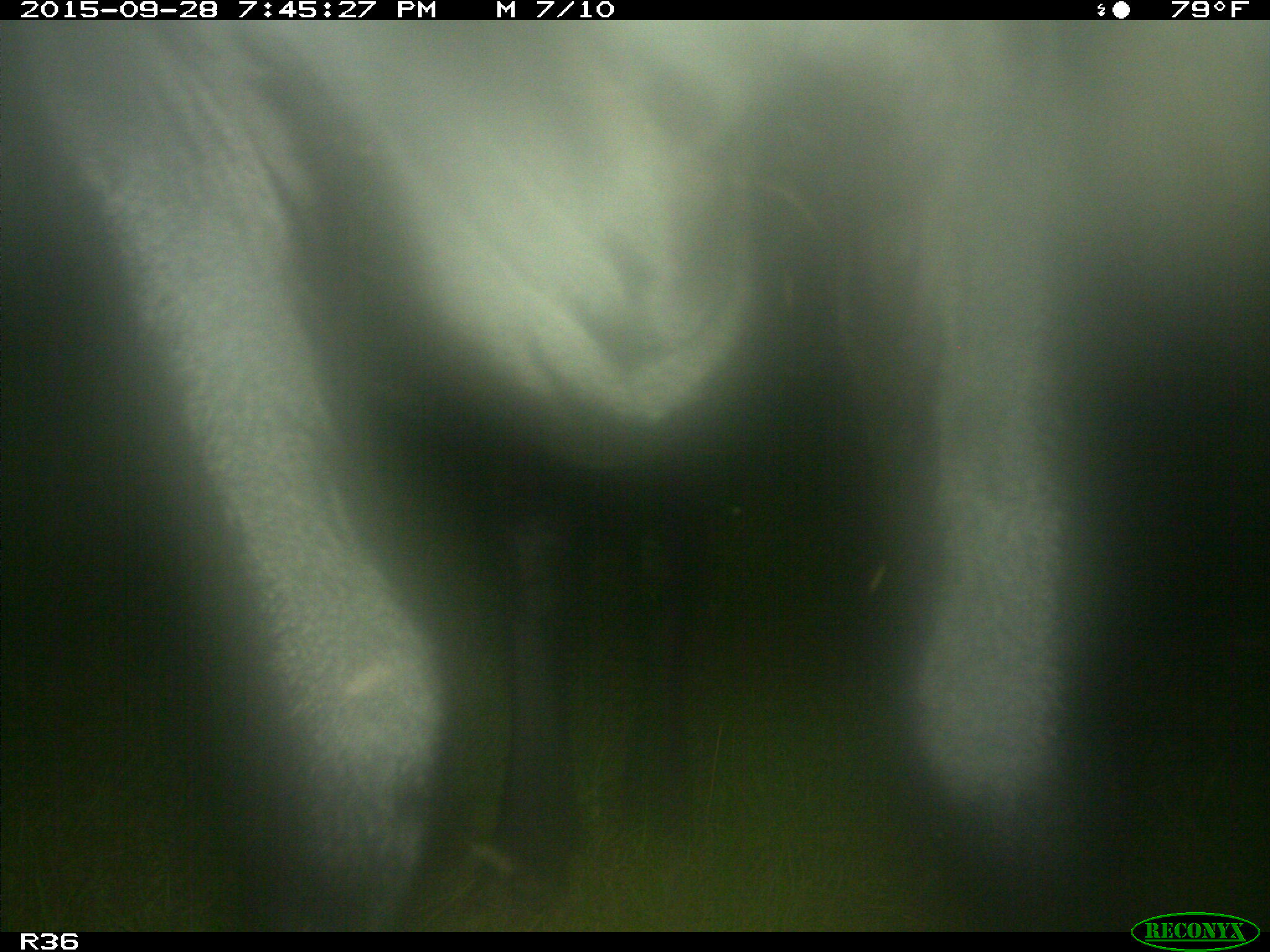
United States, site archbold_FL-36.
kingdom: Animalia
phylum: Chordata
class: Mammalia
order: Artiodactyla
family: Bovidae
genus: Bos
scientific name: Bos taurus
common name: domestic cow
Bos taurus (domestic cow).